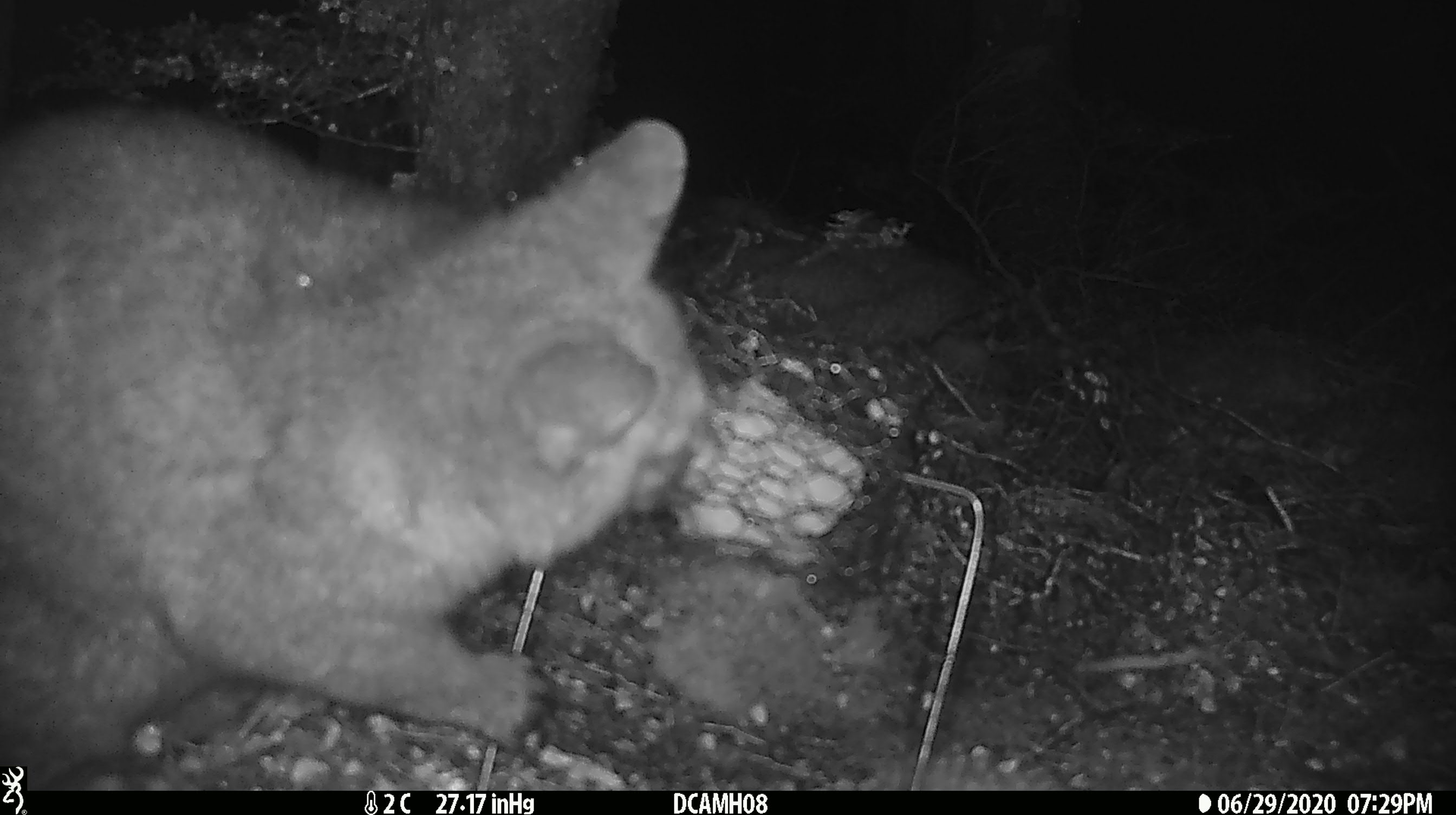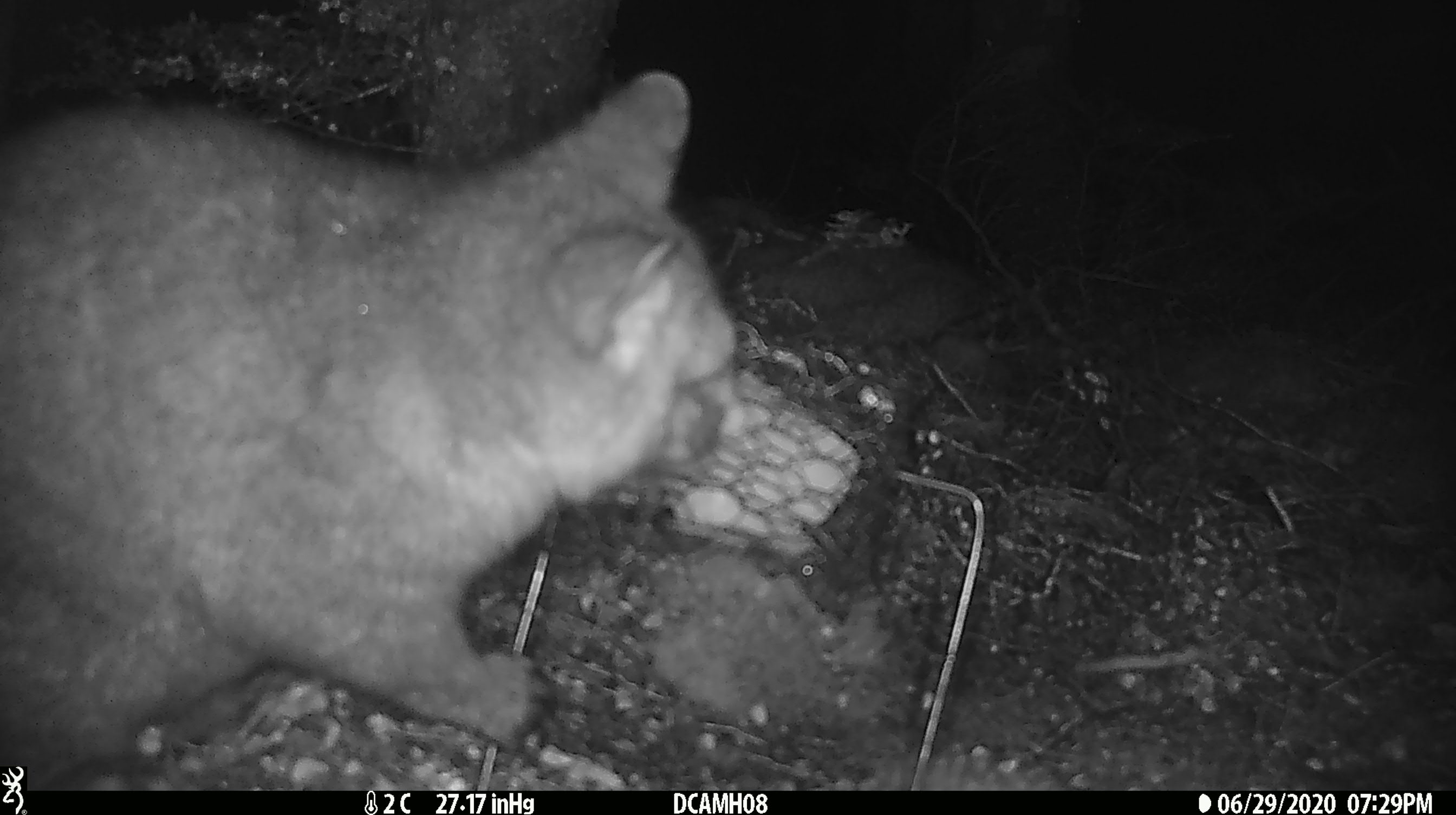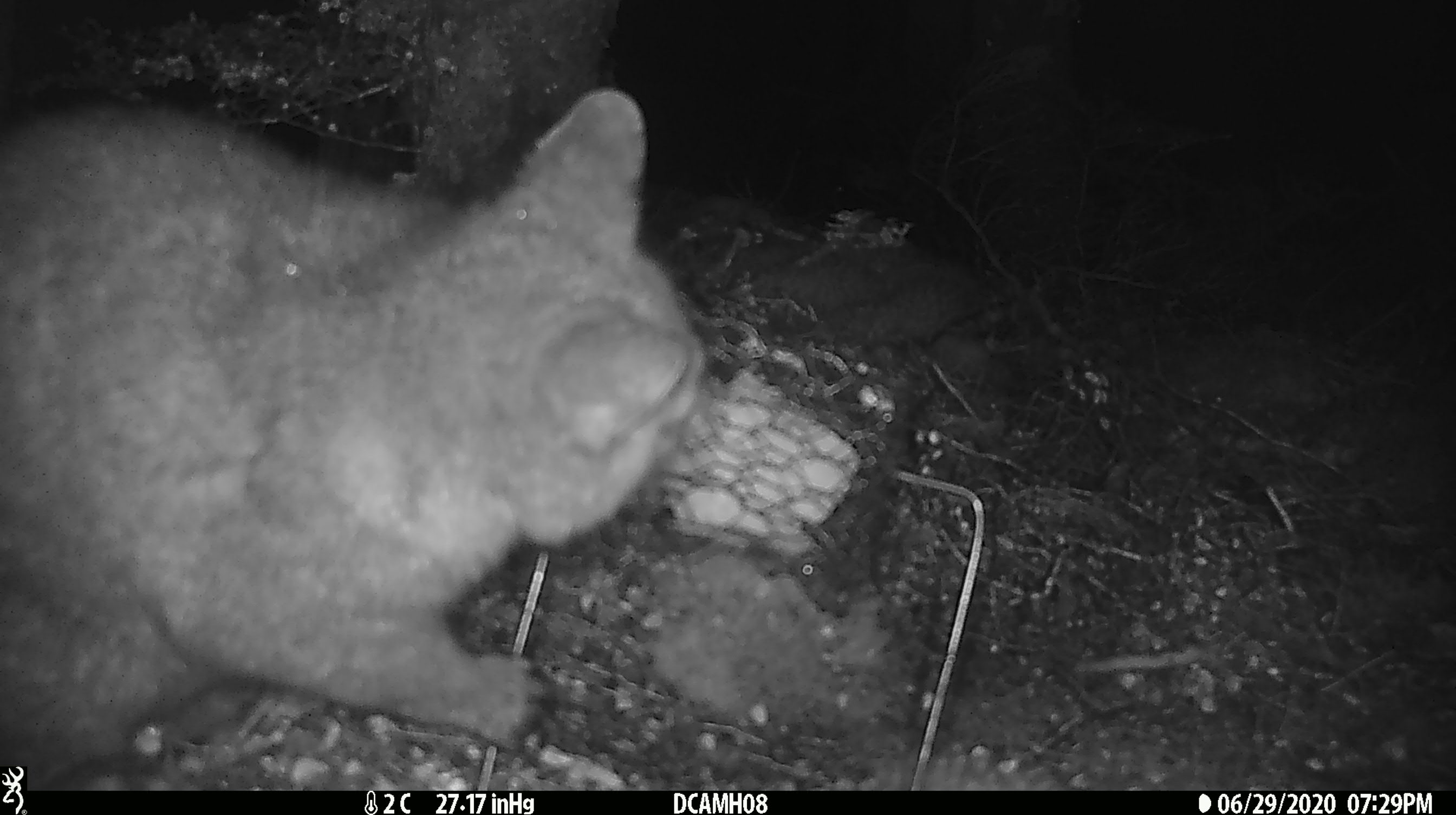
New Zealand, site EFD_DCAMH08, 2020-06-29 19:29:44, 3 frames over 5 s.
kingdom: Animalia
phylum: Chordata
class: Mammalia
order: Diprotodontia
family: Phalangeridae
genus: Trichosurus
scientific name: Trichosurus vulpecula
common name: common brushtail possum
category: possum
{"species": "possum (common brushtail possum) (Trichosurus vulpecula)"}